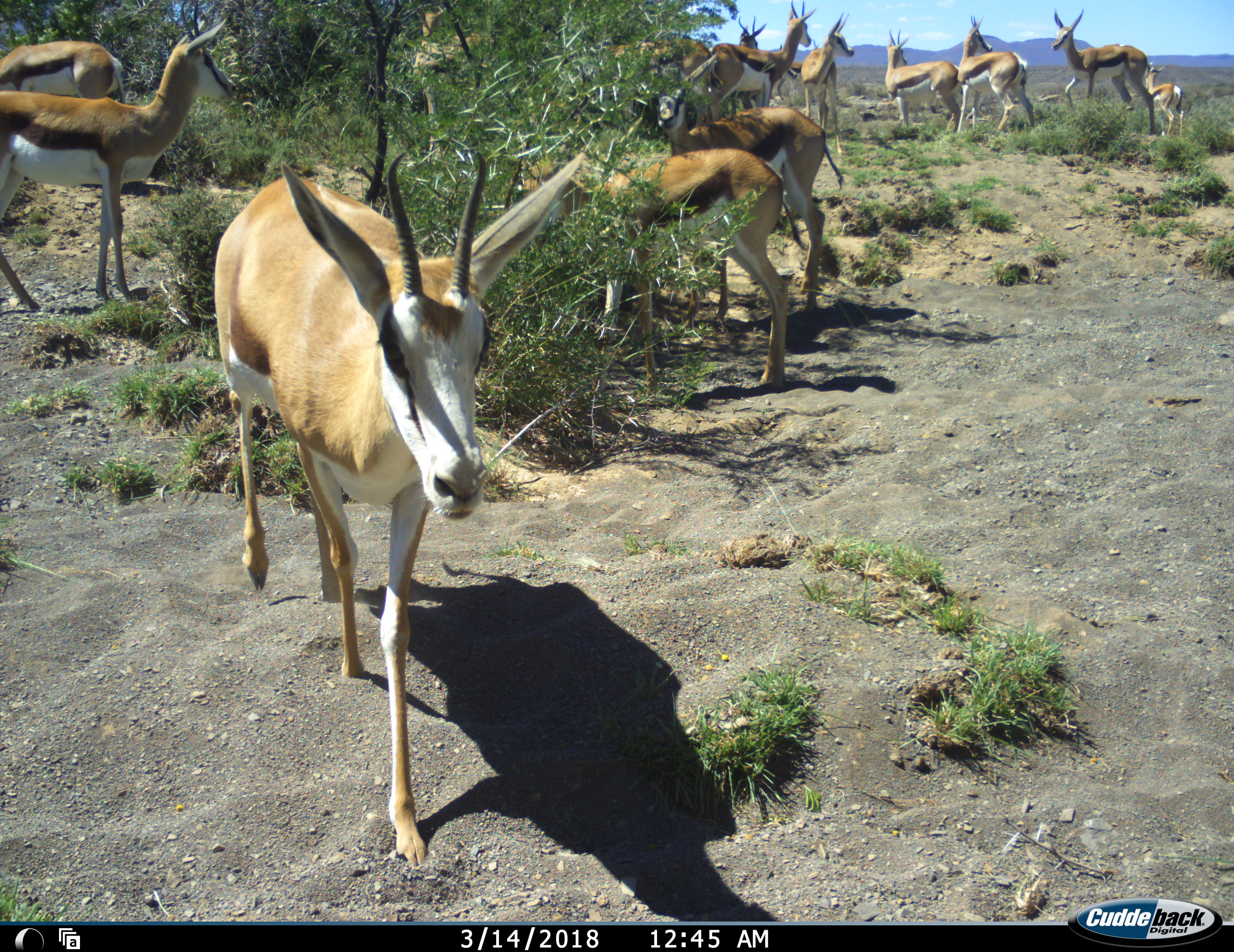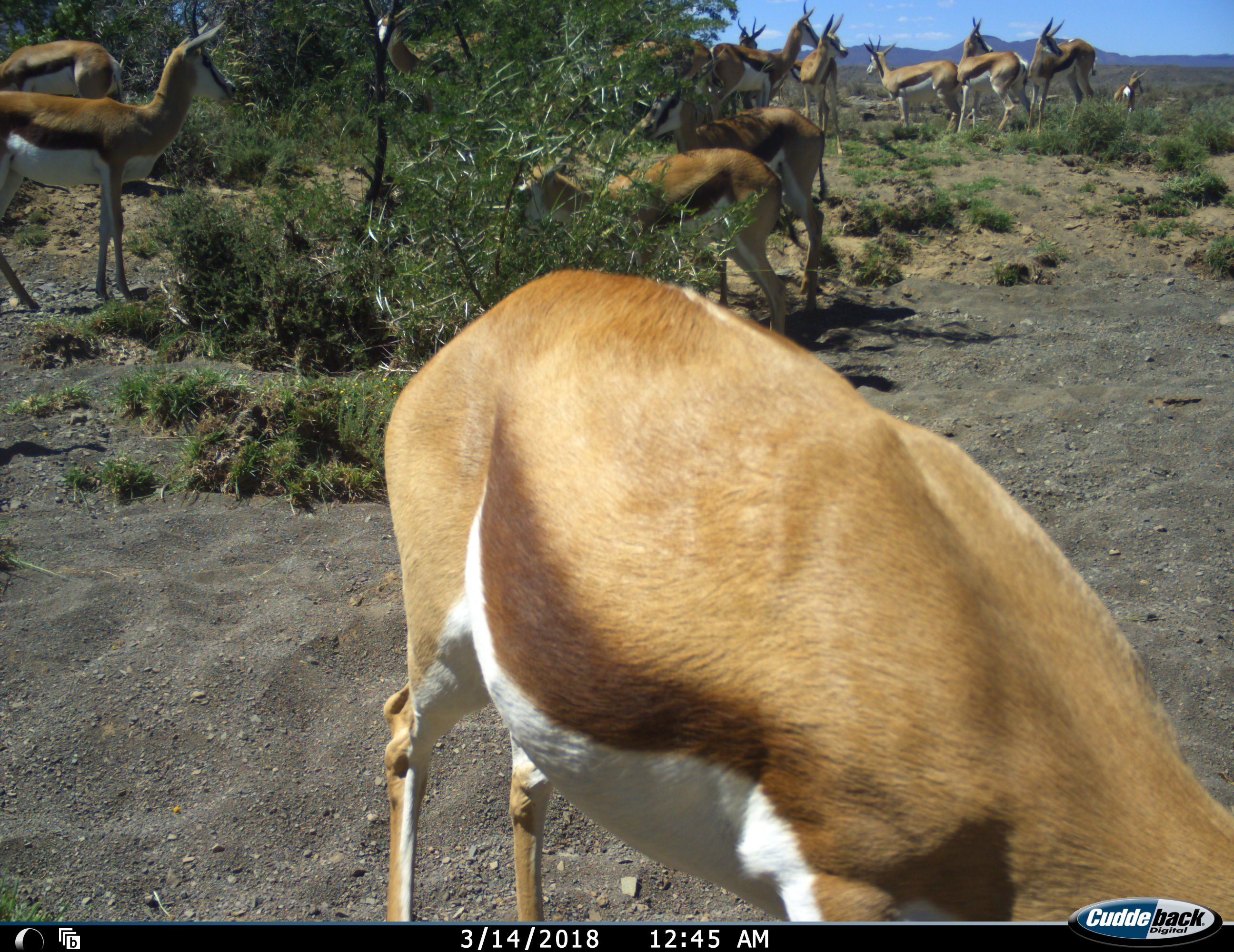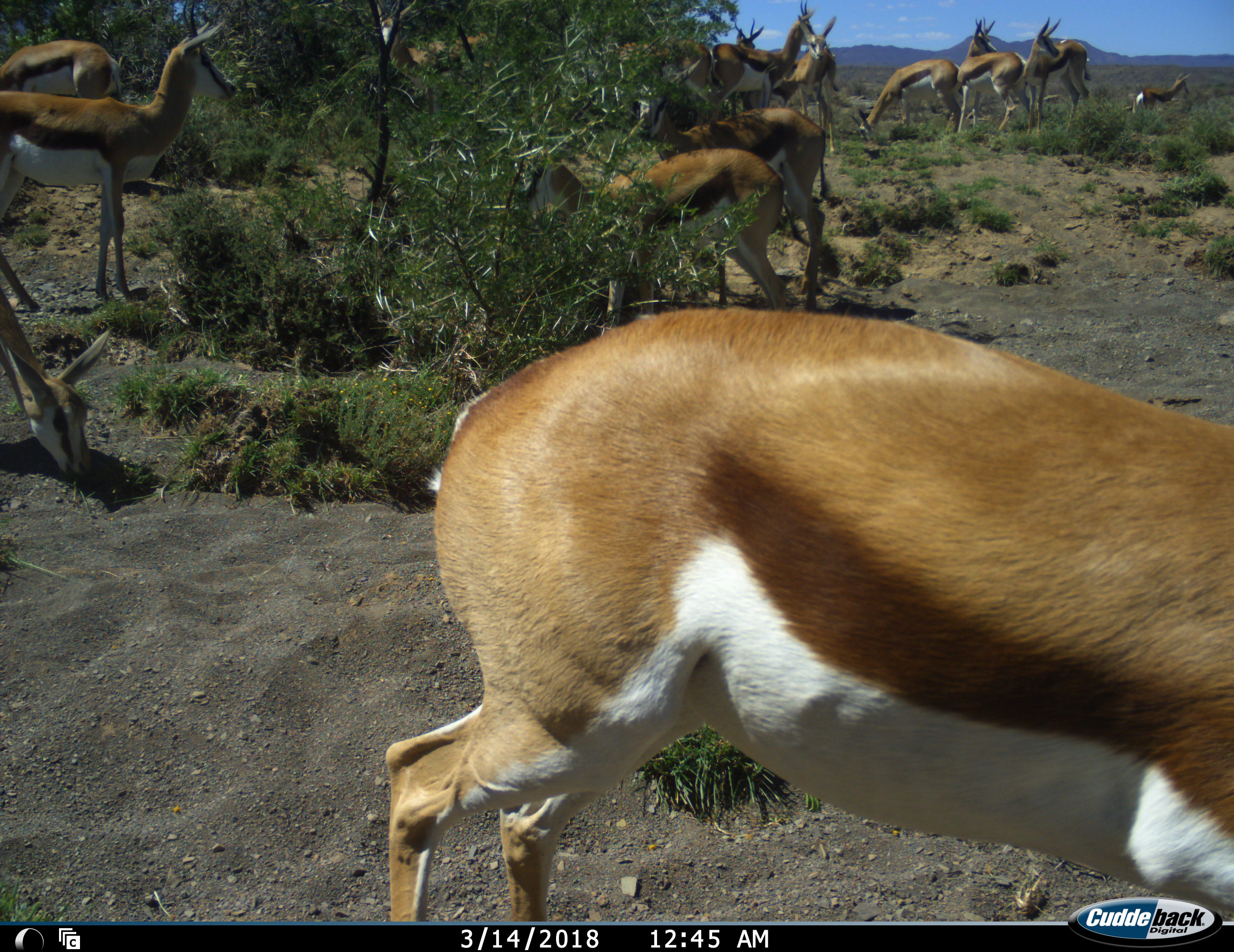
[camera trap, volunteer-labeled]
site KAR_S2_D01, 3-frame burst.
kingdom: Animalia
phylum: Chordata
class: Mammalia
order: Artiodactyla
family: Bovidae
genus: Antidorcas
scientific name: Antidorcas marsupialis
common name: springbok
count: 11-50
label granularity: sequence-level